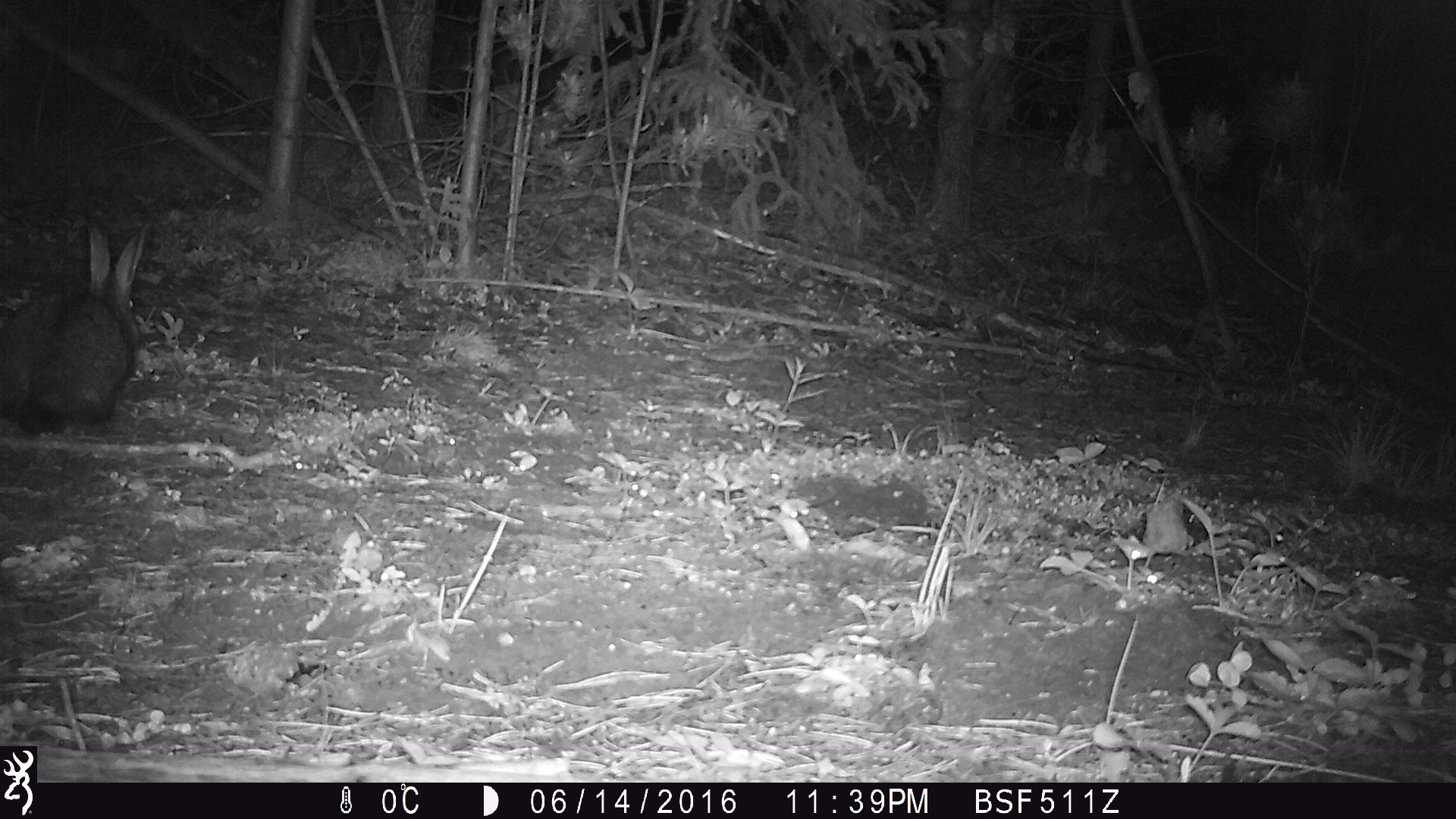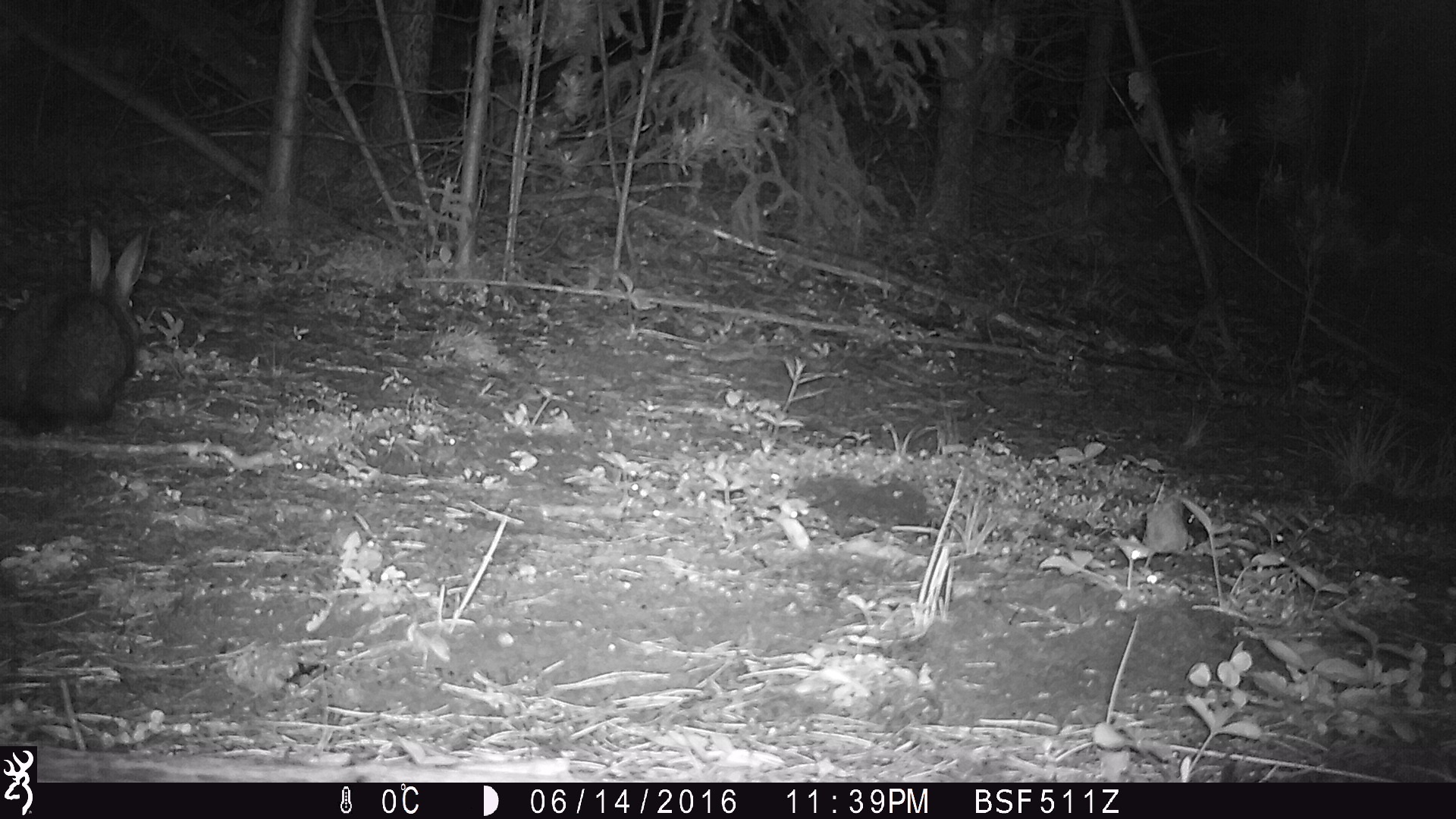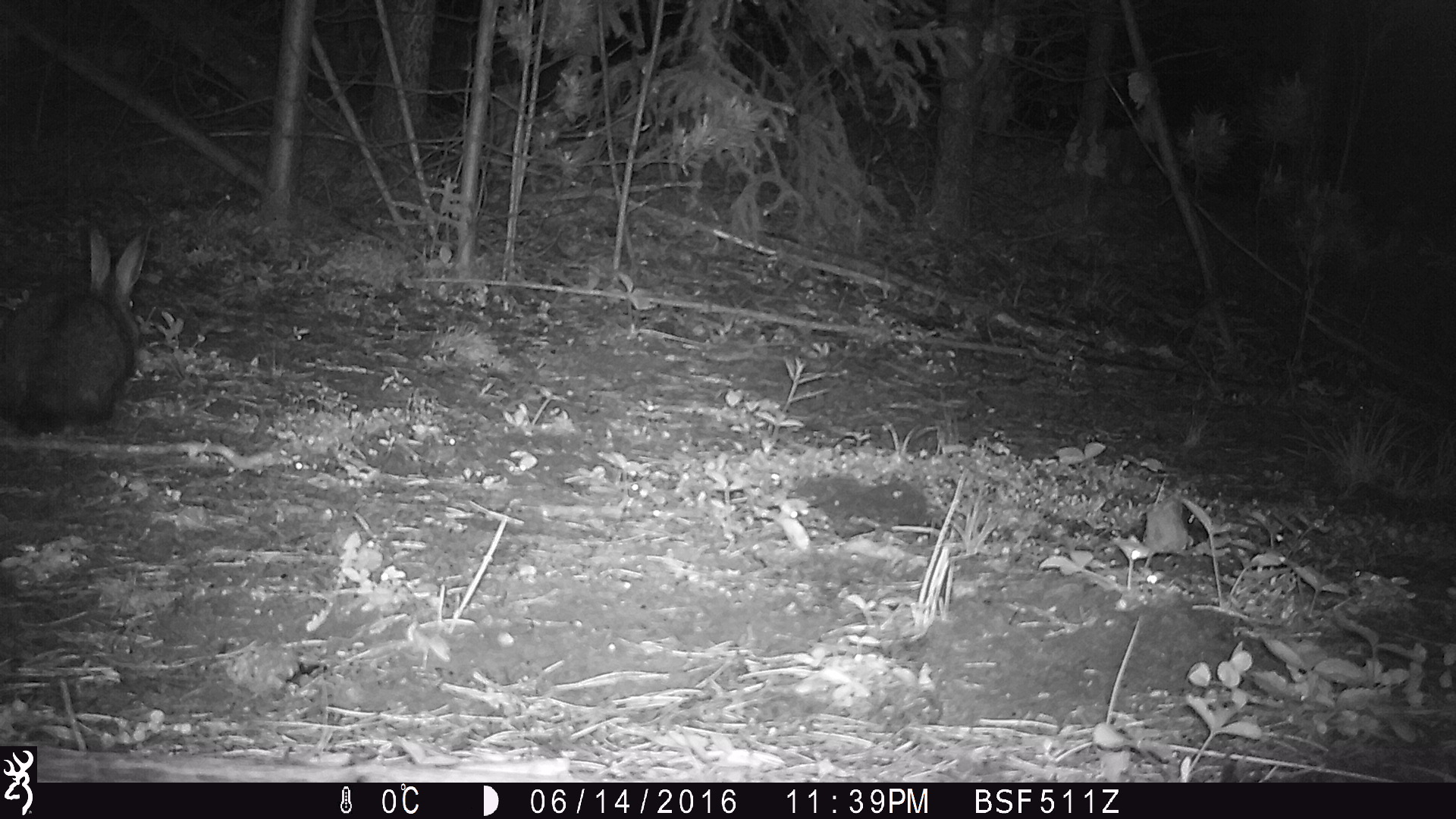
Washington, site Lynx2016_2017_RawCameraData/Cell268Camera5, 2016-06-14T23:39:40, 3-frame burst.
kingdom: Animalia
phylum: Chordata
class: Mammalia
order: Lagomorpha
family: Leporidae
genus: Lepus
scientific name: Lepus americanus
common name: snowshoe hare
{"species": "Lepus americanus (snowshoe hare)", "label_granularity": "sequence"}